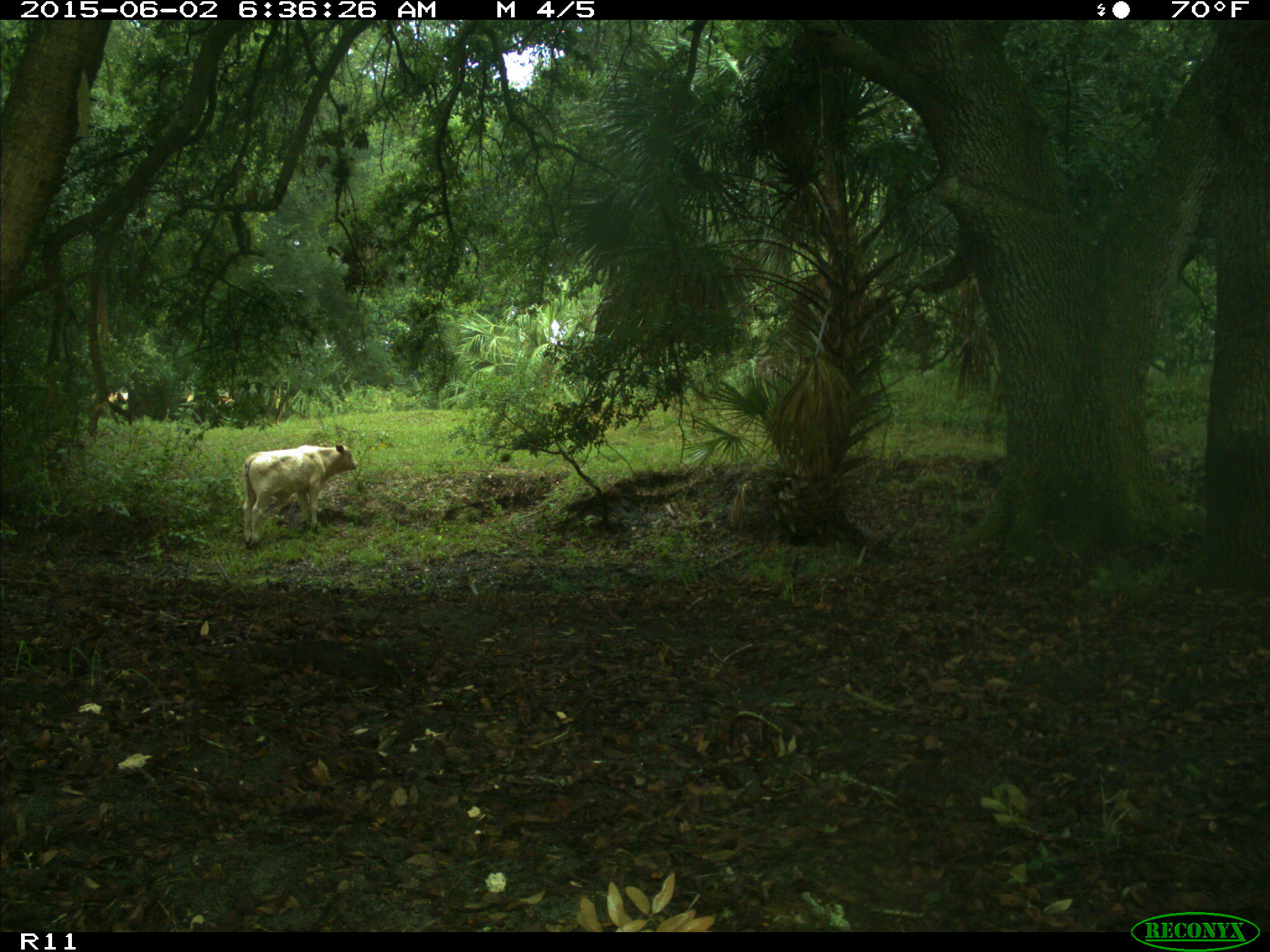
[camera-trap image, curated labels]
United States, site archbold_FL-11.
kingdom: Animalia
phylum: Chordata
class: Mammalia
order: Artiodactyla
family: Bovidae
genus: Bos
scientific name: Bos taurus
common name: domestic cow